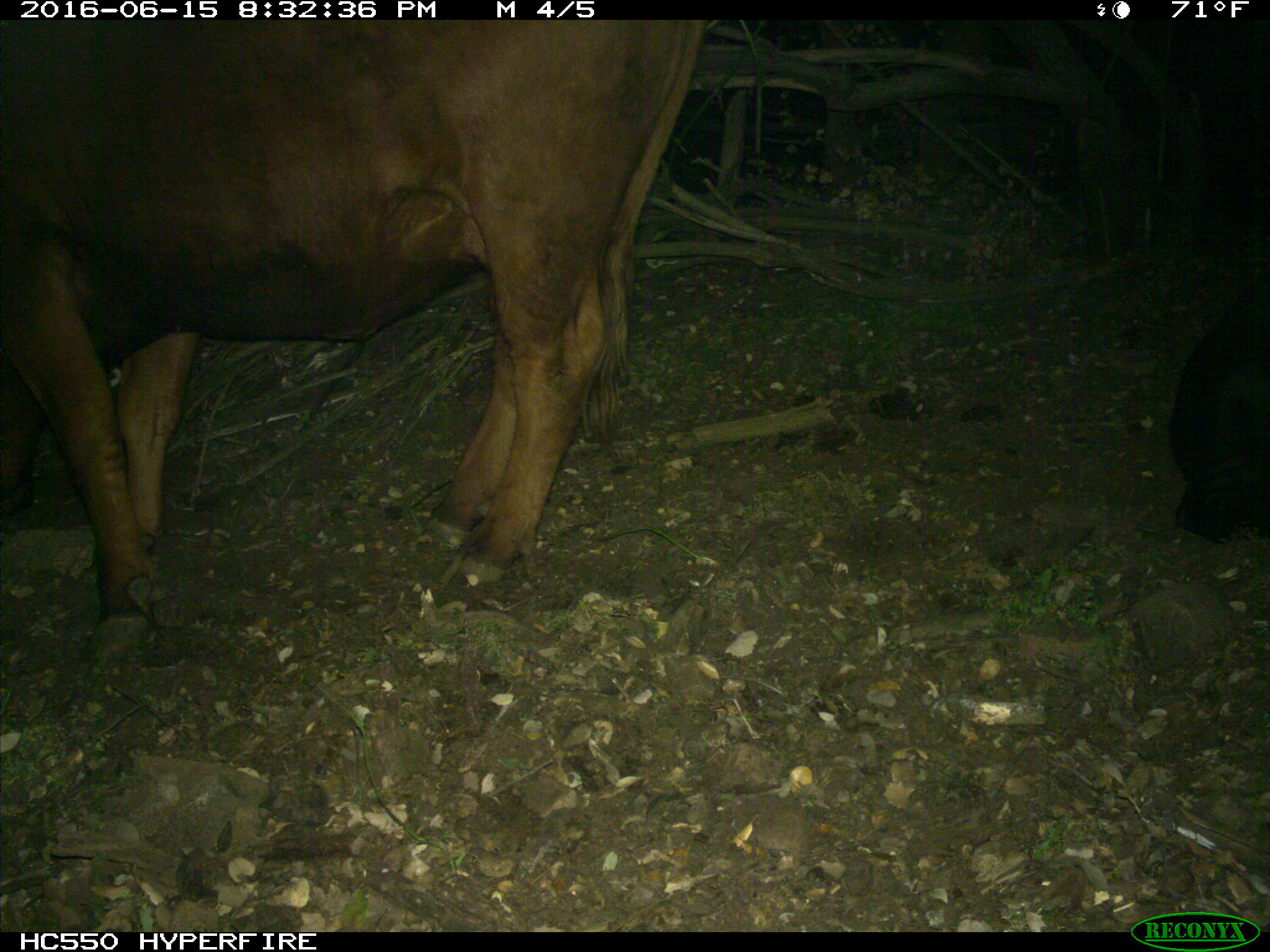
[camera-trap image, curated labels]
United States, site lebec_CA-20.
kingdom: Animalia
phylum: Chordata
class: Mammalia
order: Artiodactyla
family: Bovidae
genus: Bos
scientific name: Bos taurus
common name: domestic cow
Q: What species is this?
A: Bos taurus (domestic cow).